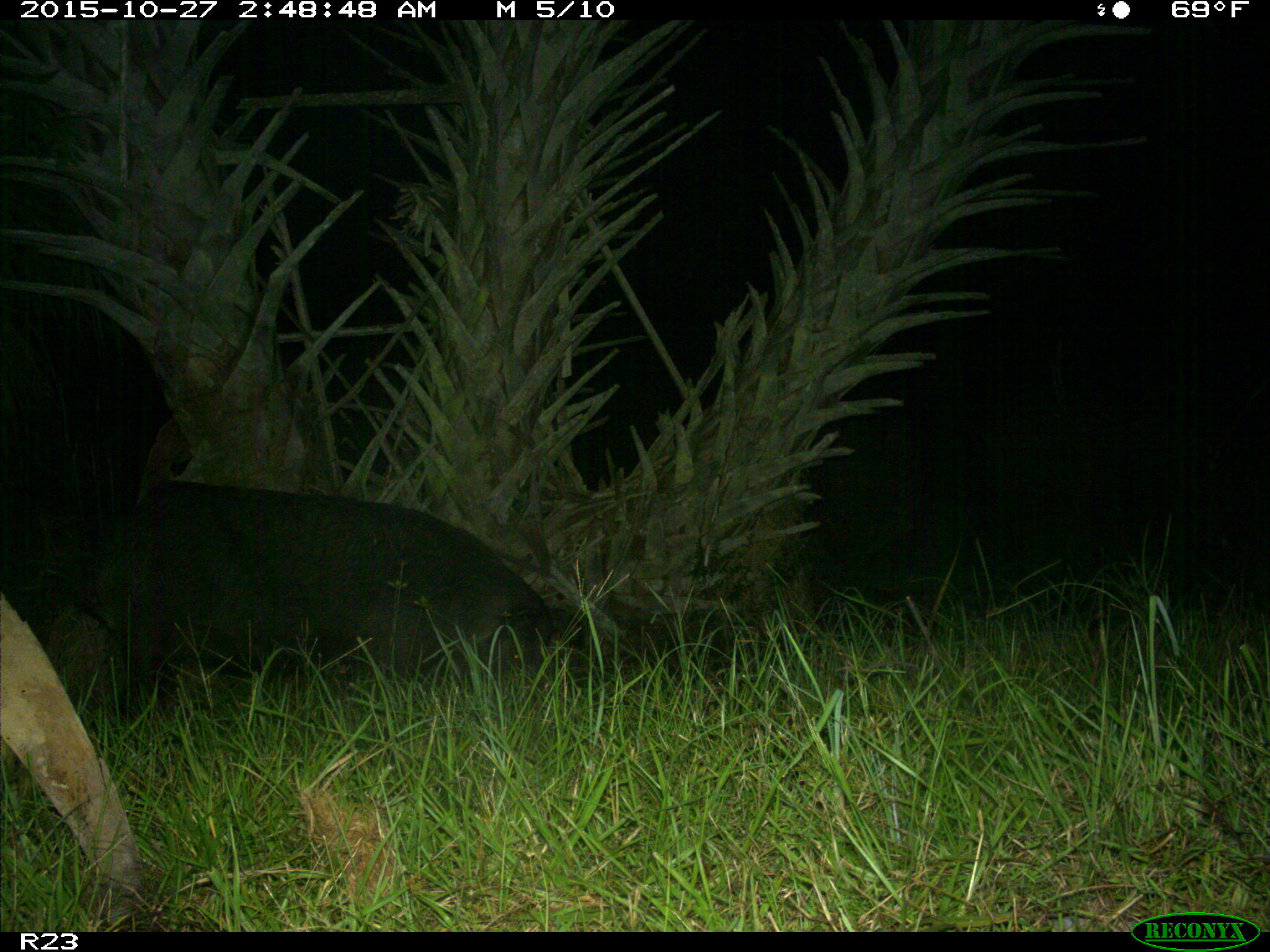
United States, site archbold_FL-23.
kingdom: Animalia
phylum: Chordata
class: Mammalia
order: Artiodactyla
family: Suidae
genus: Sus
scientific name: Sus scrofa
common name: wild boar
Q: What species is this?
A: Sus scrofa (wild boar).